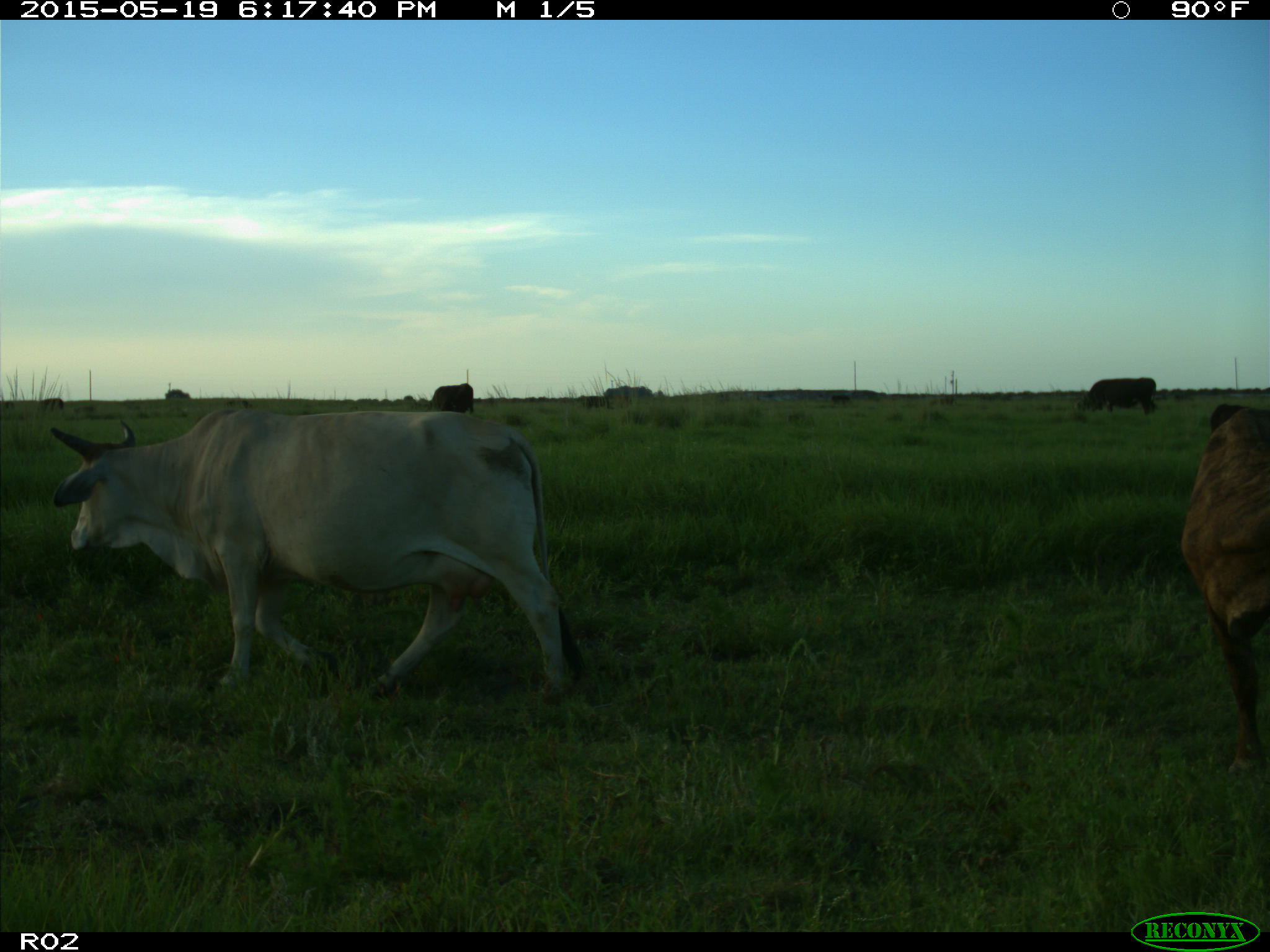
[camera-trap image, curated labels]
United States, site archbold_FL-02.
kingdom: Animalia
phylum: Chordata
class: Mammalia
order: Artiodactyla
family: Bovidae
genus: Bos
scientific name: Bos taurus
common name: domestic cow